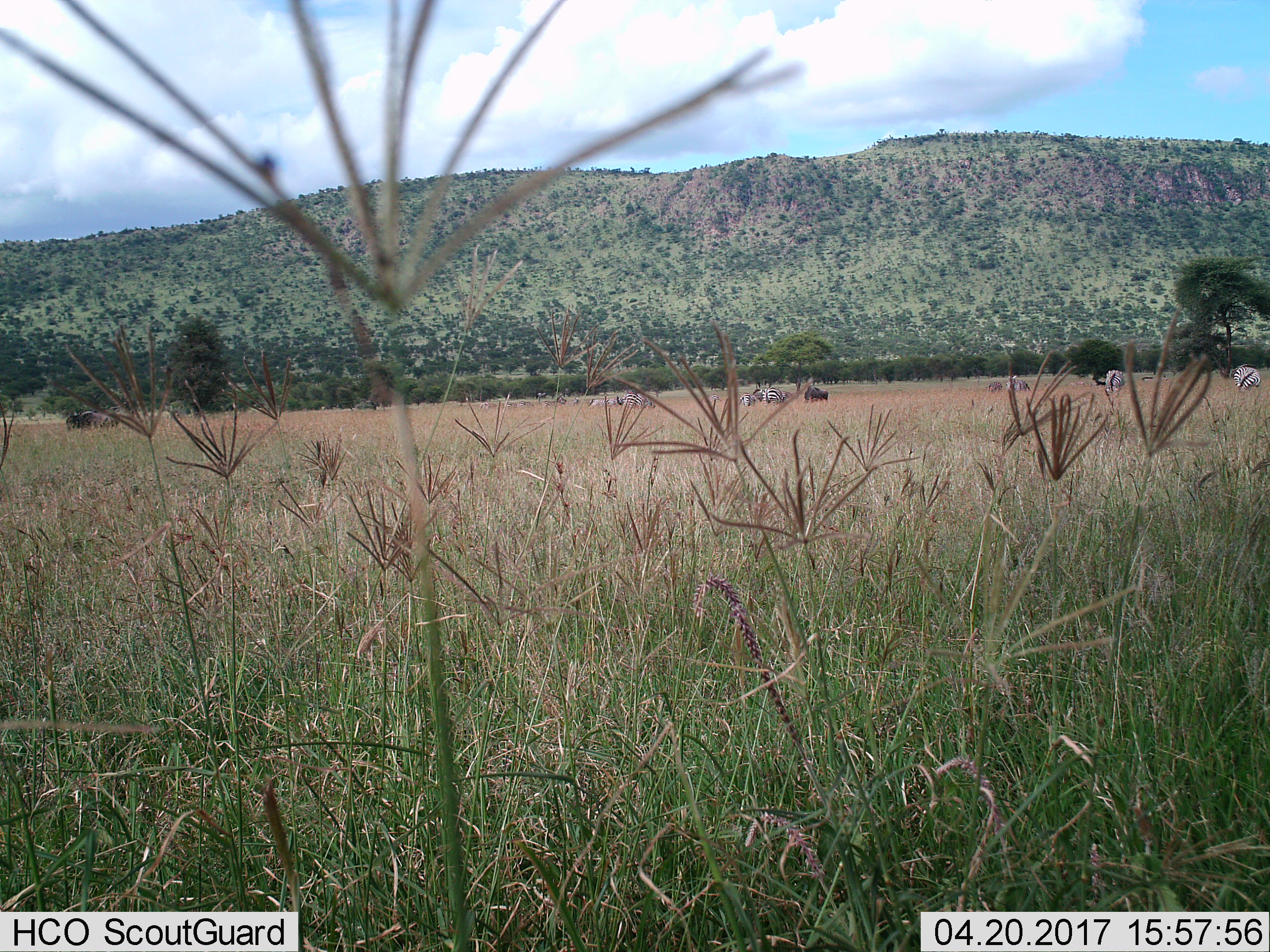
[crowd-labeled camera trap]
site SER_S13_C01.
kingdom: Animalia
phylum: Chordata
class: Mammalia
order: Perissodactyla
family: Equidae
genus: Equus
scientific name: Equus quagga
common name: plains zebra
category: zebraplains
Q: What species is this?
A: Zebraplains (plains zebra) (Equus quagga).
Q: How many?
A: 8.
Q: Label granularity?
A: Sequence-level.